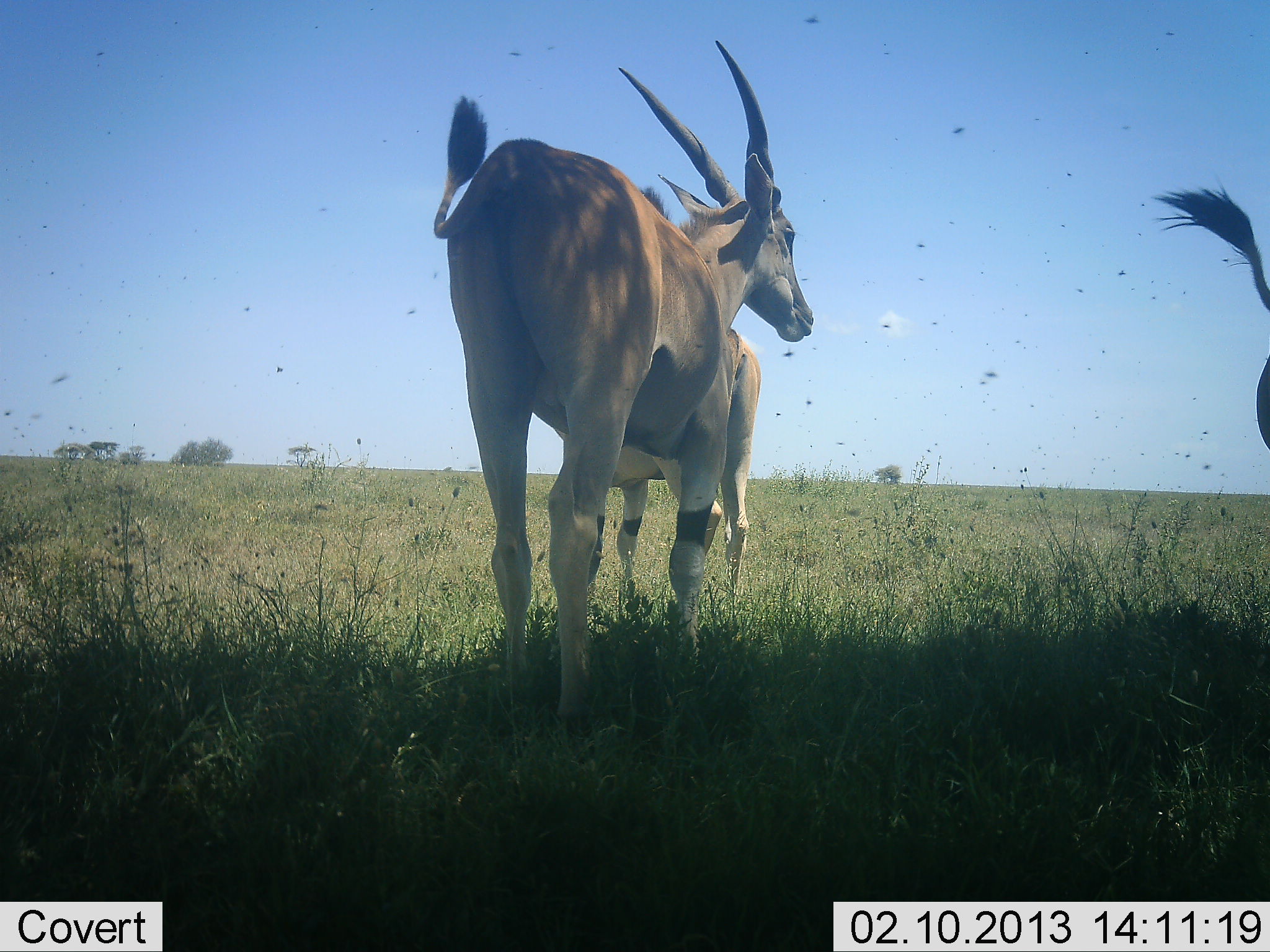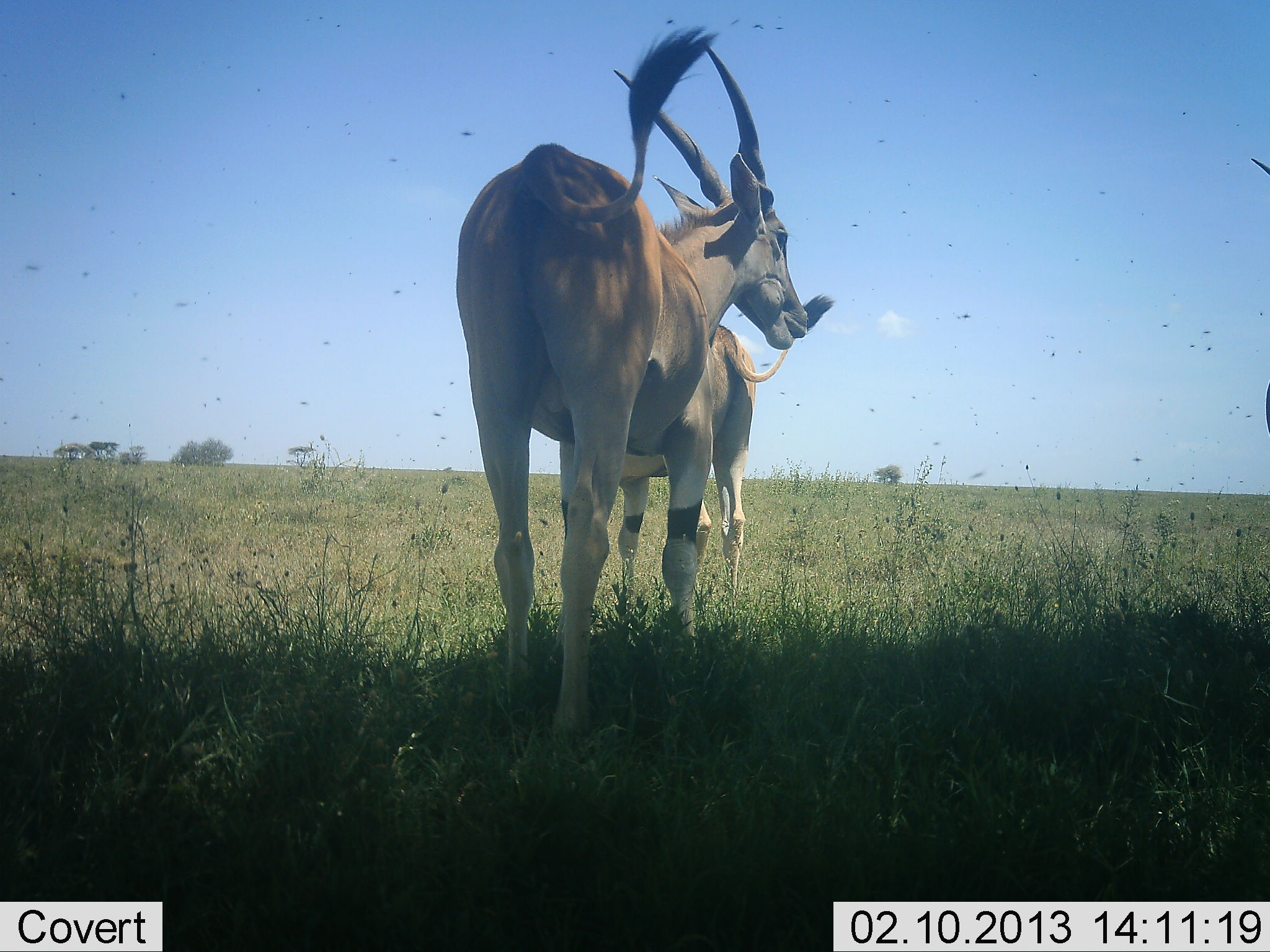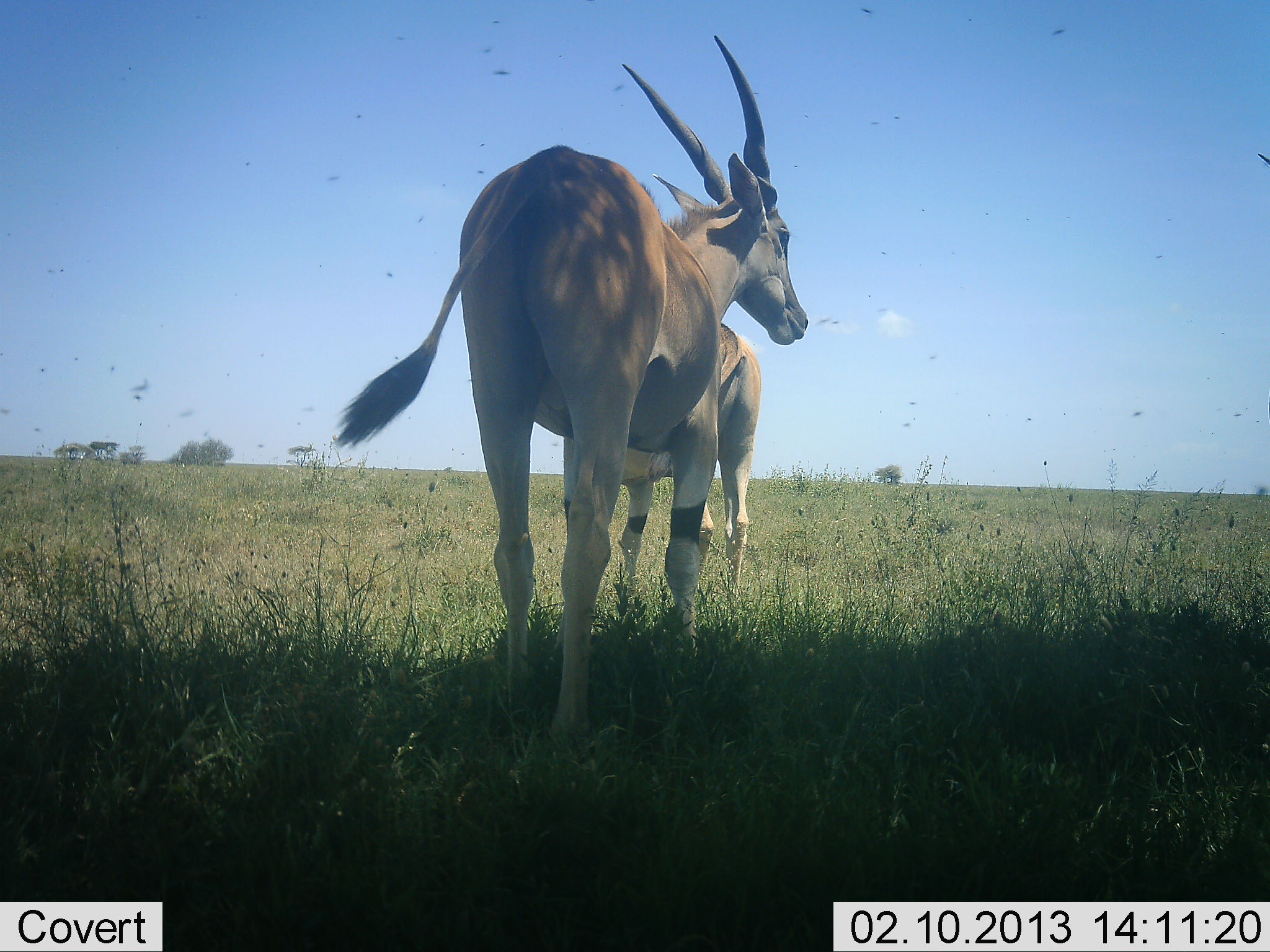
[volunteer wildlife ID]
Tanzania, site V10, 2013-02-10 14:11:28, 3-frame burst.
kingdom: Animalia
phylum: Chordata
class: Mammalia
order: Artiodactyla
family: Bovidae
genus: Tragelaphus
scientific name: Tragelaphus oryx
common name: eland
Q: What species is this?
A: Eland (Tragelaphus oryx).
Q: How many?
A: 3.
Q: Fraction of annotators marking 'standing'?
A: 100%.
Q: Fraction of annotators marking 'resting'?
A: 0%.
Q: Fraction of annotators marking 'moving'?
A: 0%.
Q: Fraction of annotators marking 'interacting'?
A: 0%.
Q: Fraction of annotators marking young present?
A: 0%.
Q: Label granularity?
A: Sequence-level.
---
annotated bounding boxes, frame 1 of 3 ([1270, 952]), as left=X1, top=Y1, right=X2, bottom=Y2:
animal: left=427, top=28, right=819, bottom=740; left=583, top=178, right=759, bottom=624; left=1142, top=172, right=1270, bottom=452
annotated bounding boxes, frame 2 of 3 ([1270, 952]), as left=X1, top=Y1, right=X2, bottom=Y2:
animal: left=427, top=28, right=819, bottom=740; left=551, top=178, right=832, bottom=624; left=1257, top=158, right=1270, bottom=437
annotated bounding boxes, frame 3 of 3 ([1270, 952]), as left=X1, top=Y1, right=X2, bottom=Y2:
animal: left=325, top=28, right=819, bottom=740; left=551, top=178, right=757, bottom=671